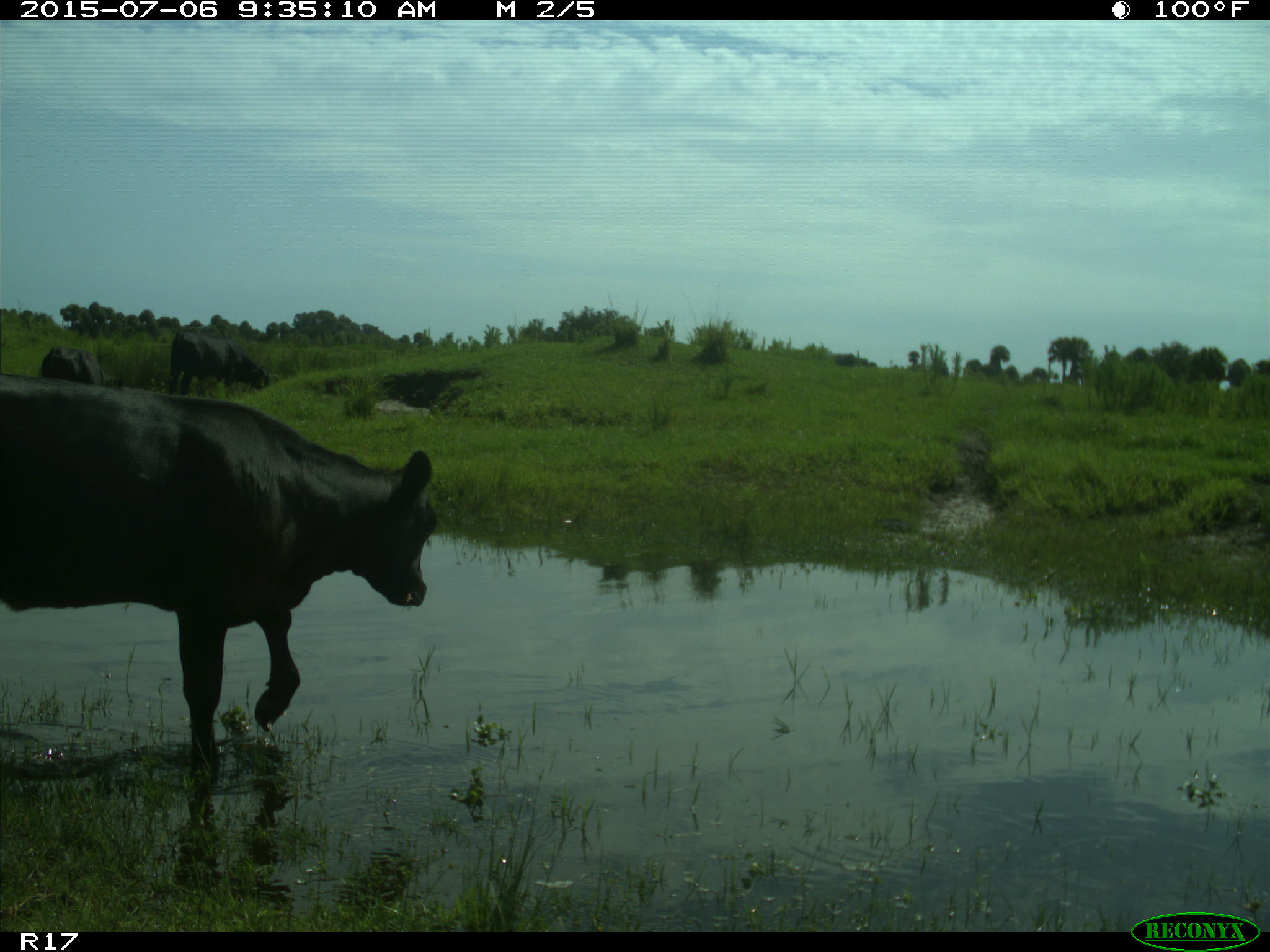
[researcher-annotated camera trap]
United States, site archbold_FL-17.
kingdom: Animalia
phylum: Chordata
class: Mammalia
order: Artiodactyla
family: Bovidae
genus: Bos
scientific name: Bos taurus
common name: domestic cow